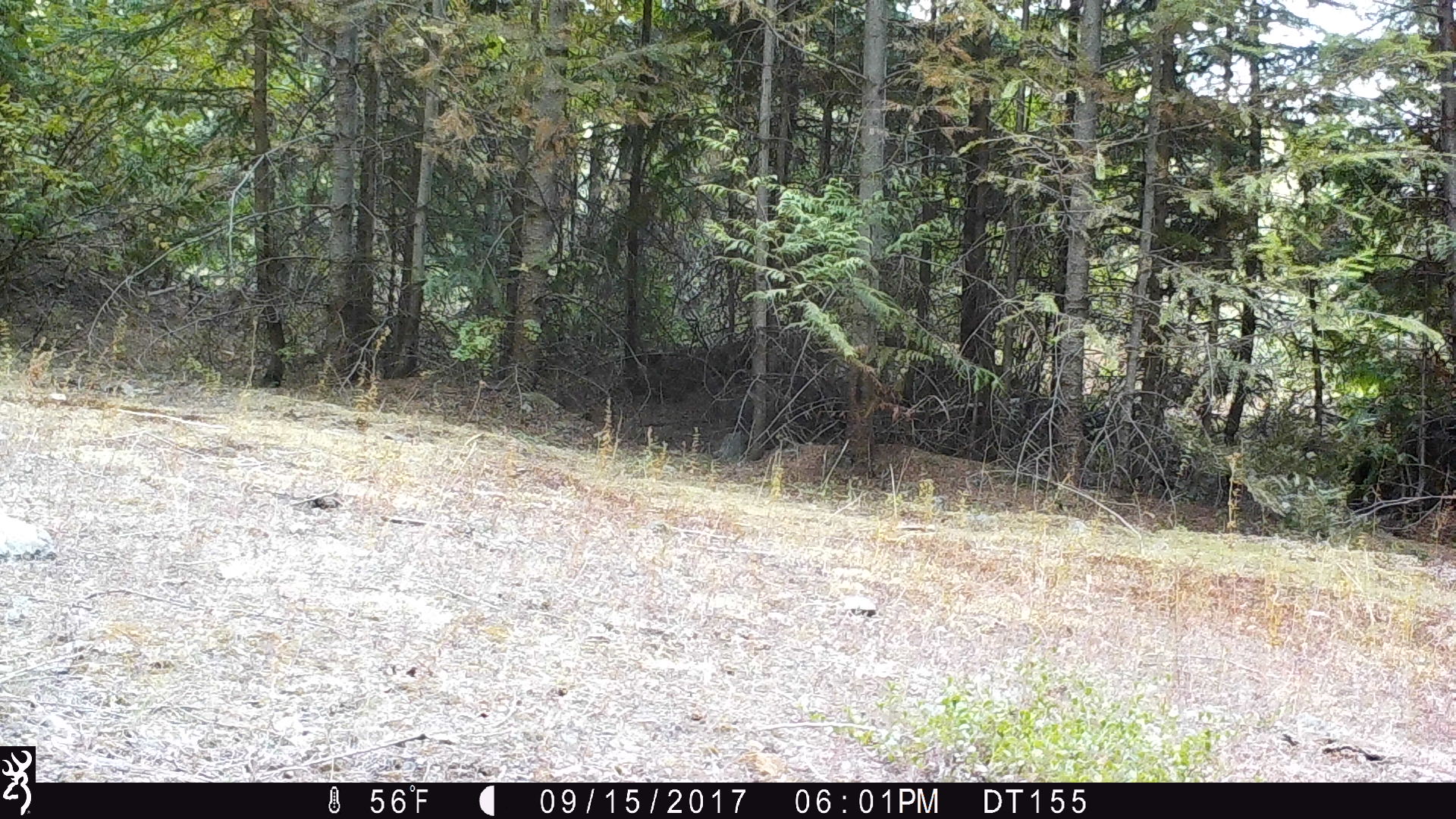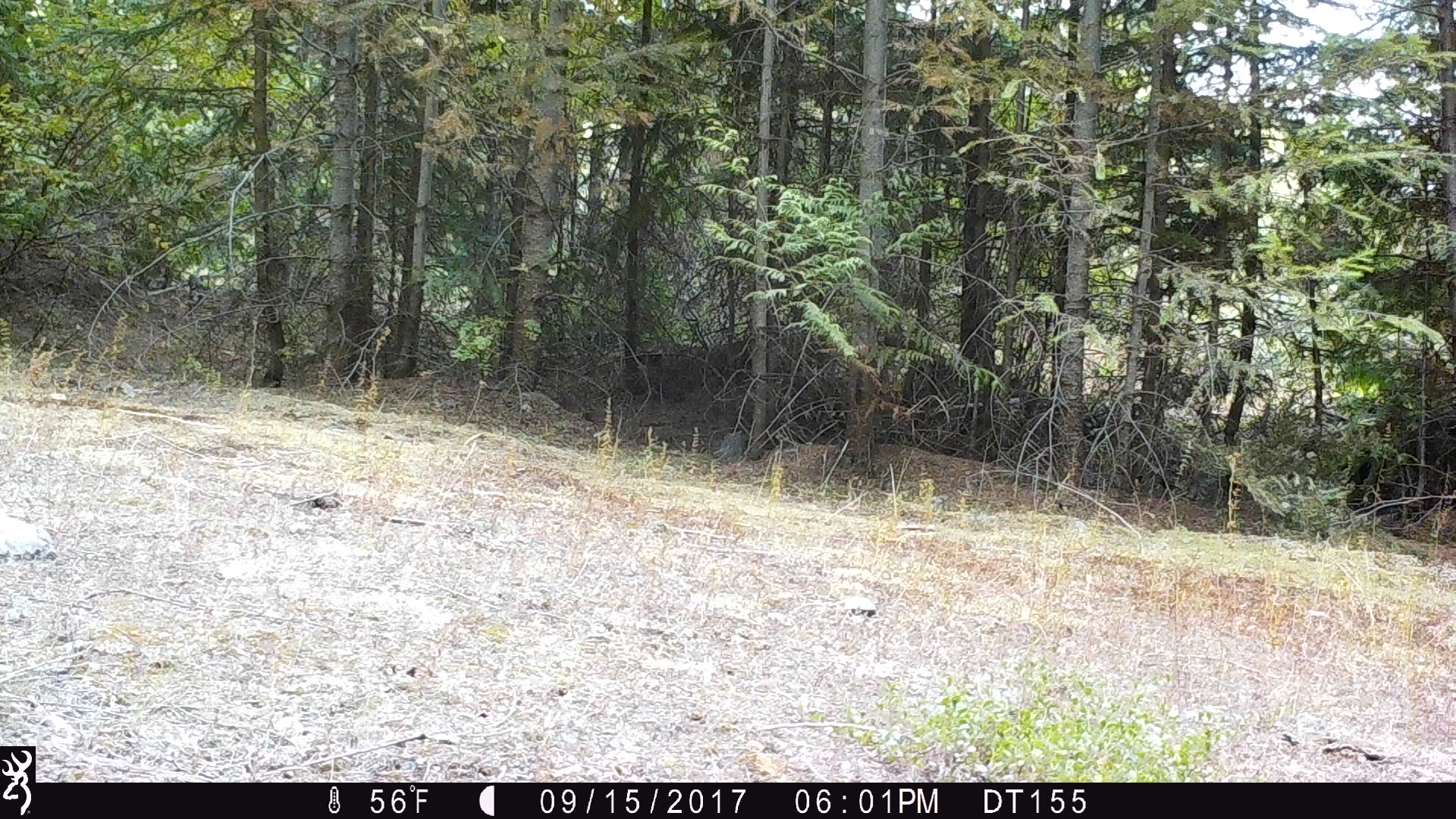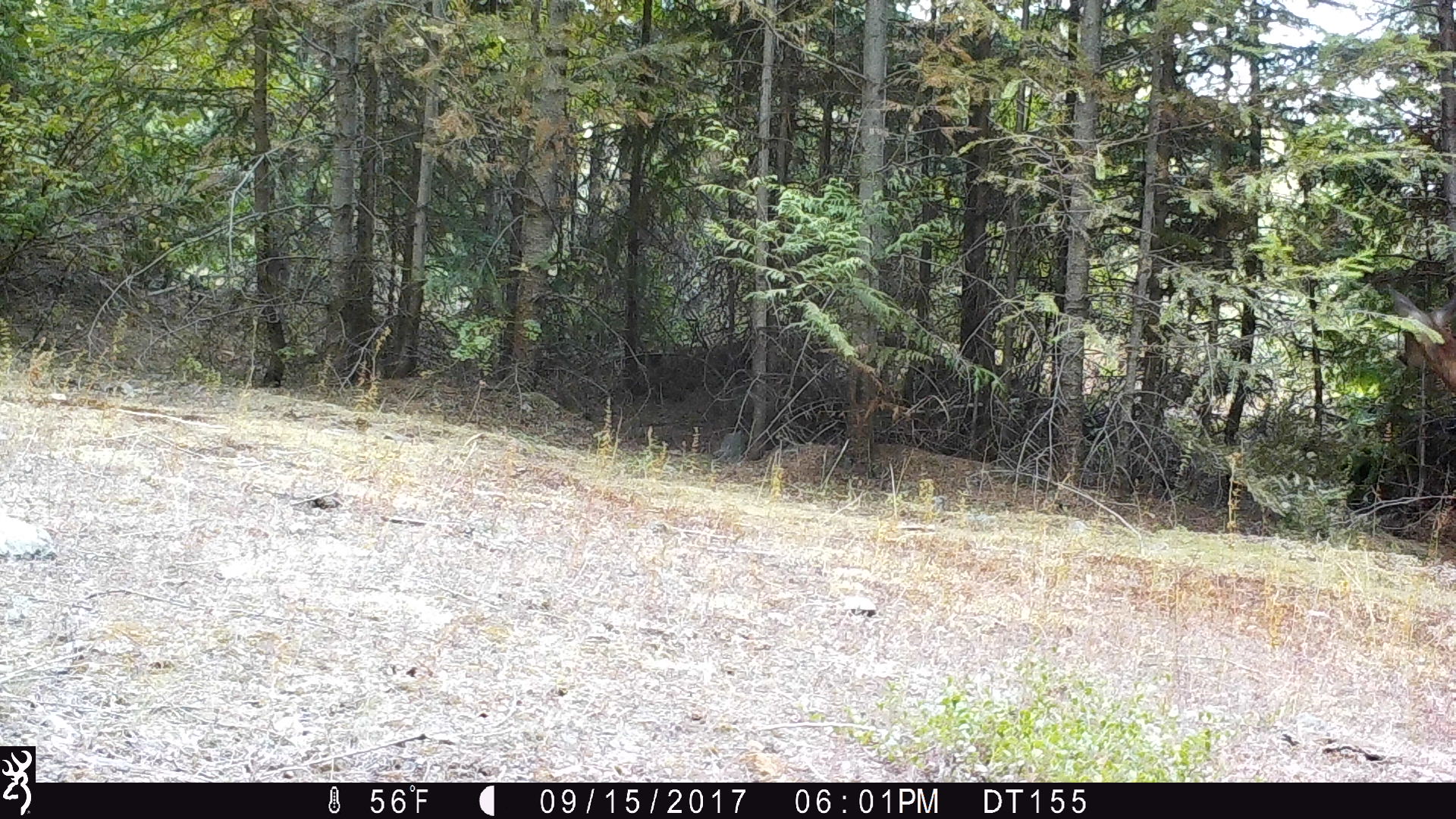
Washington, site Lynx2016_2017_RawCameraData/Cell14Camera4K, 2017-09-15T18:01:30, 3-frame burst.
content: unidentified animal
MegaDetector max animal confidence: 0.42